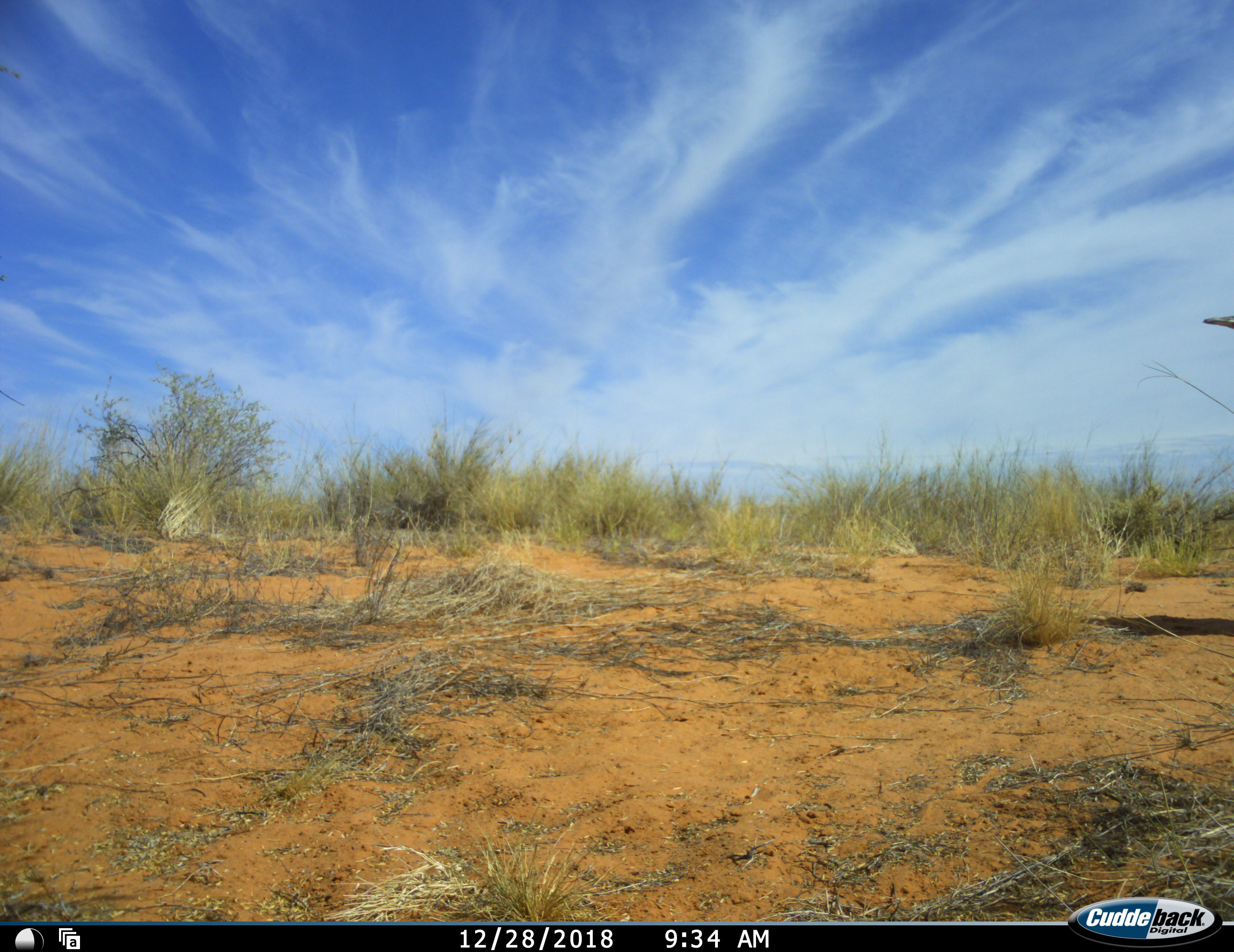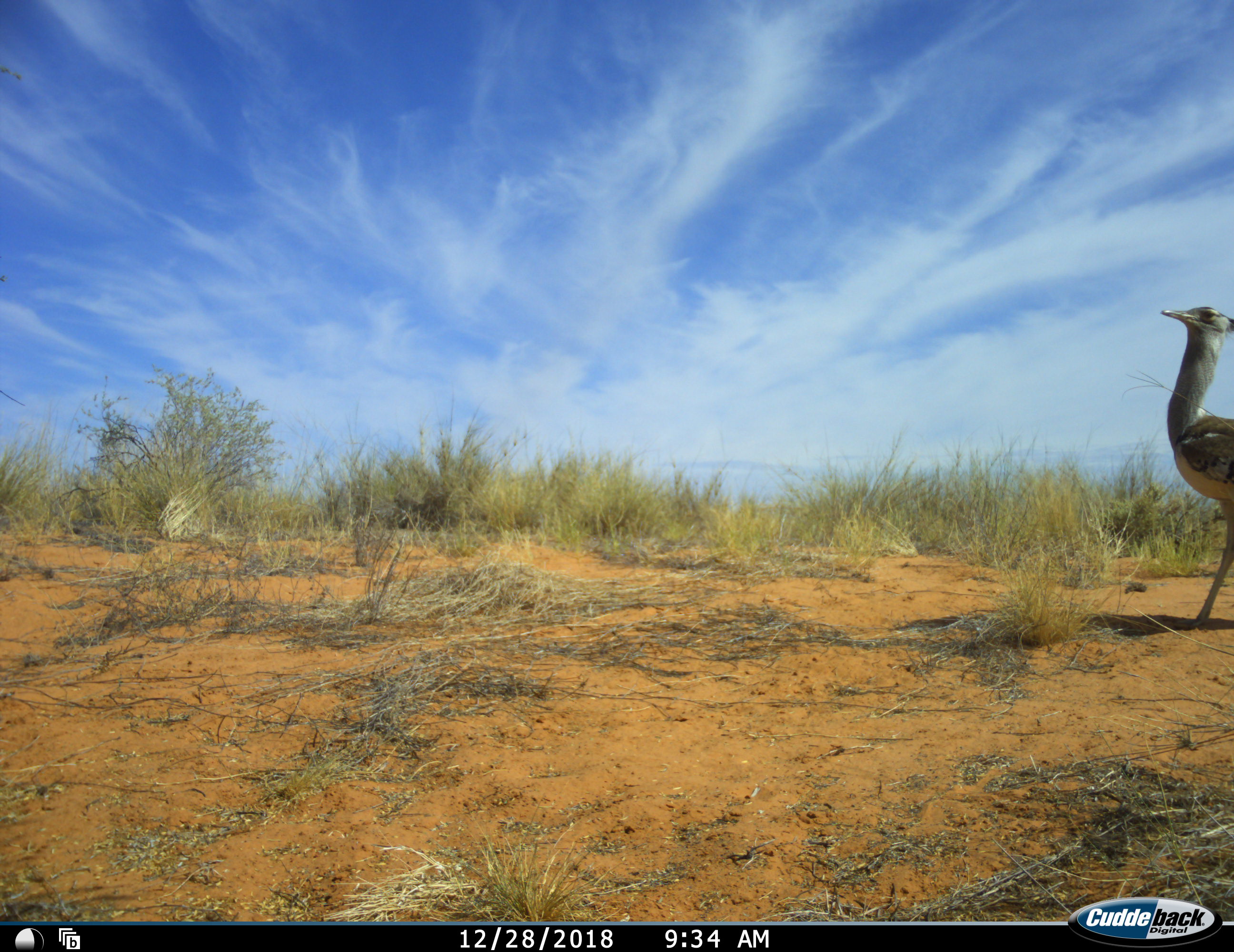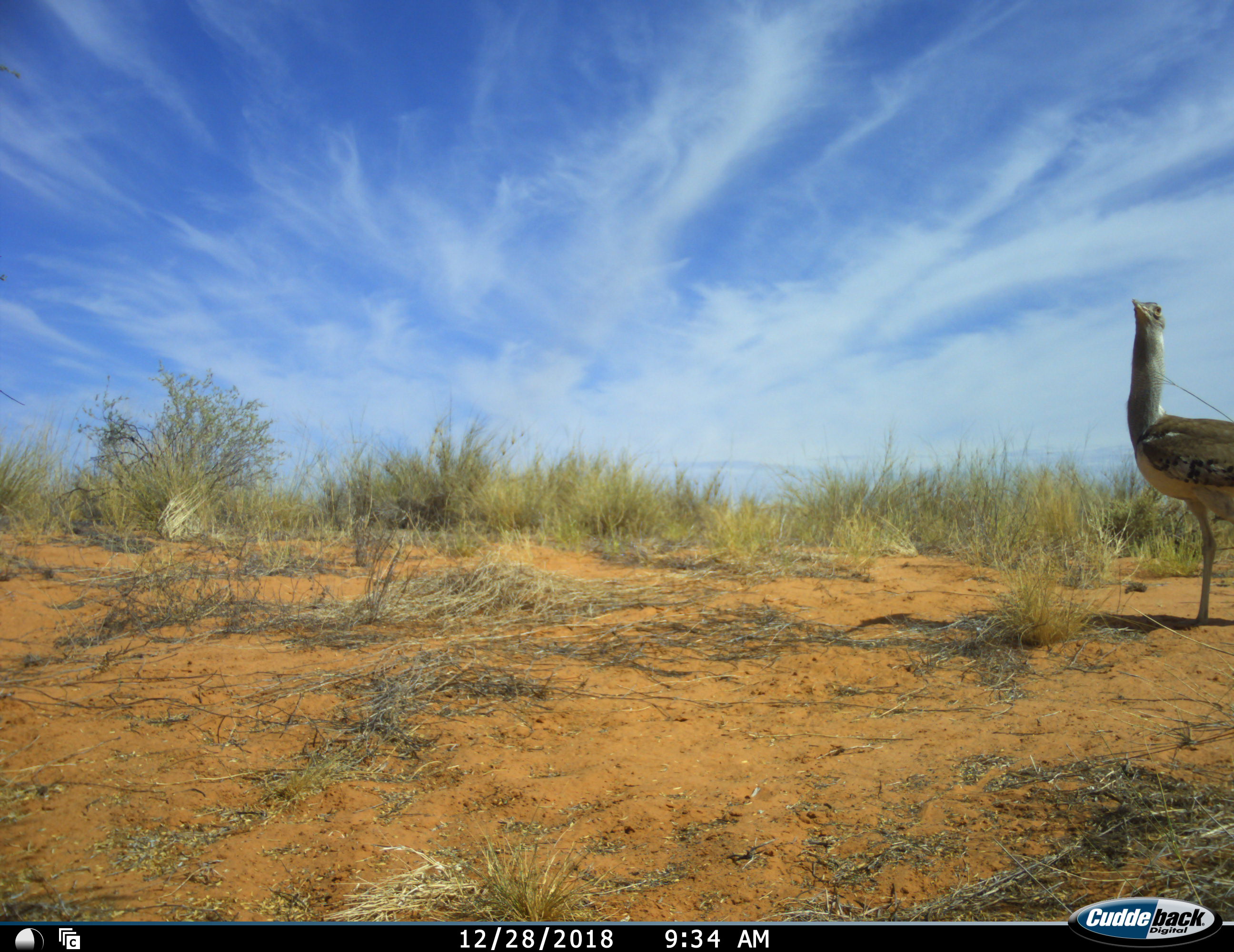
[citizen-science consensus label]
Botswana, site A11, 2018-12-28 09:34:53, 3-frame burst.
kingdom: Animalia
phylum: Chordata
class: Aves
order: Otidiformes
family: Otididae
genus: Ardeotis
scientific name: Ardeotis kori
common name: kori bustard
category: bustardkori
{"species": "bustardkori (kori bustard) (Ardeotis kori)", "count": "1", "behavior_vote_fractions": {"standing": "10%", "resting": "0%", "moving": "90%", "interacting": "0%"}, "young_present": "0%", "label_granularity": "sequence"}